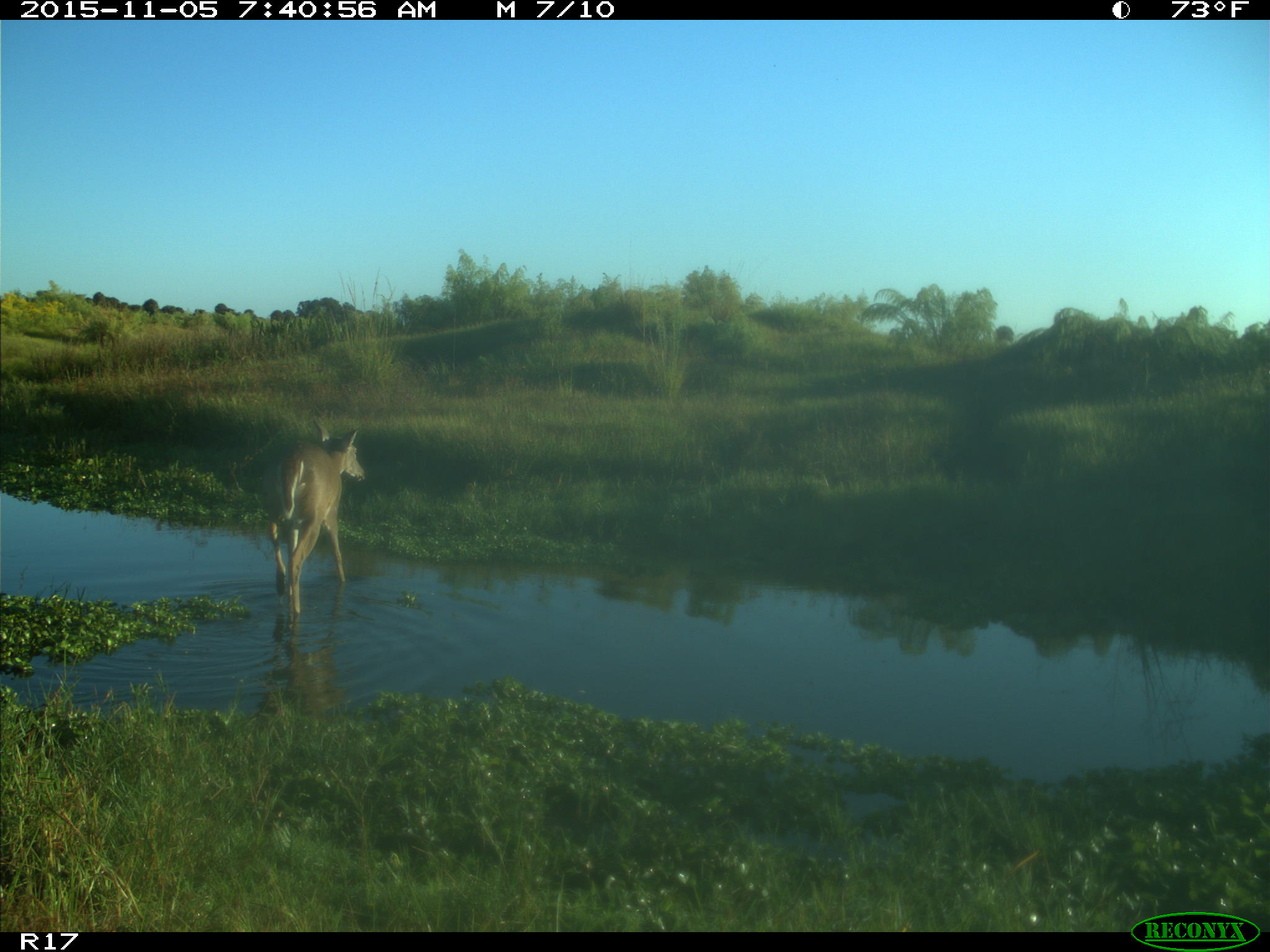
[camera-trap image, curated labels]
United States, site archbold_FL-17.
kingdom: Animalia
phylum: Chordata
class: Mammalia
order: Artiodactyla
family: Cervidae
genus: Odocoileus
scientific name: Odocoileus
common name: deer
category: unidentified deer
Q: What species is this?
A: Unidentified deer (deer) (Odocoileus).